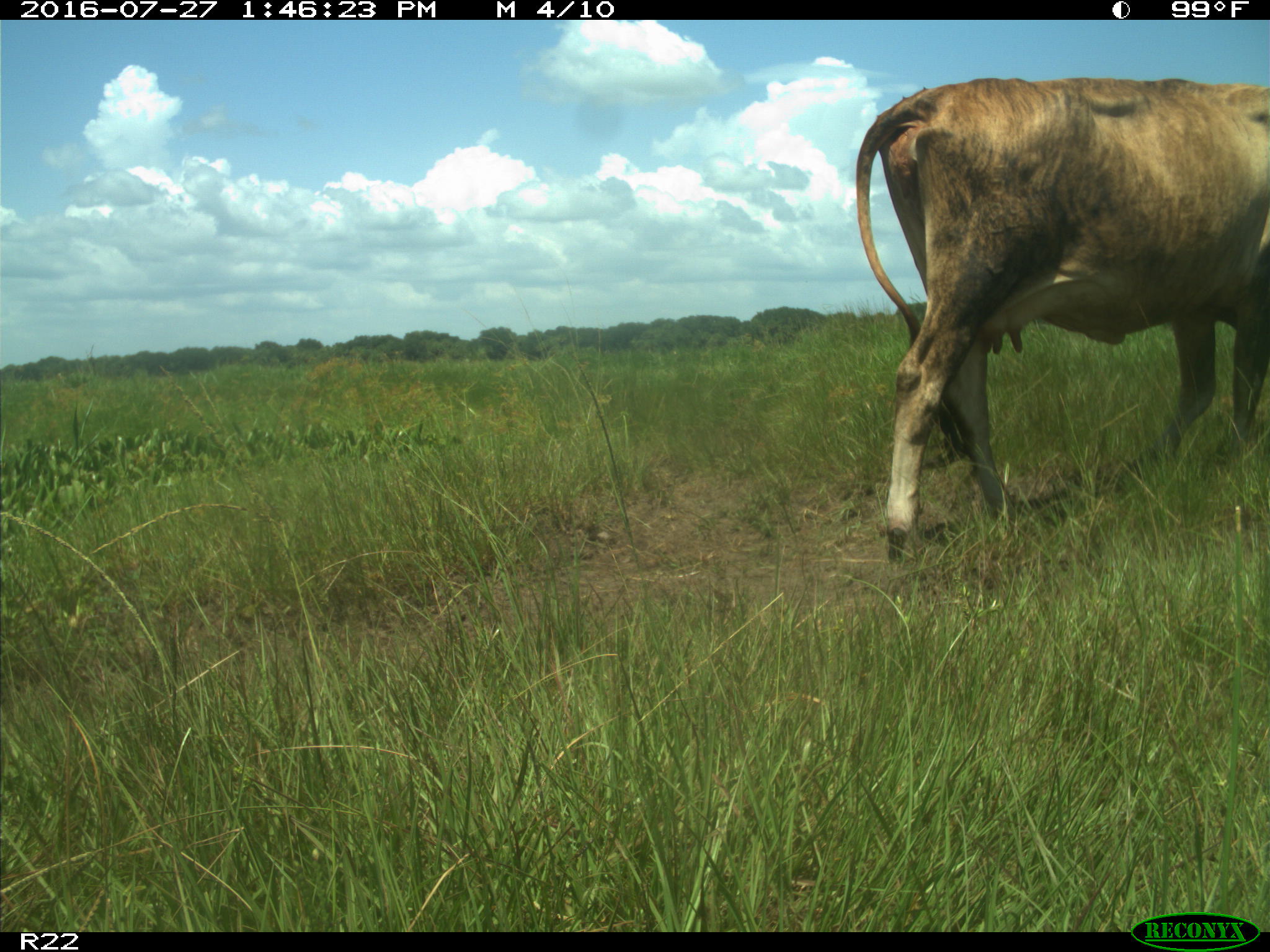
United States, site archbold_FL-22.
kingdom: Animalia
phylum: Chordata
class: Mammalia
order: Artiodactyla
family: Bovidae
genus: Bos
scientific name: Bos taurus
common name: domestic cow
Bos taurus (domestic cow).